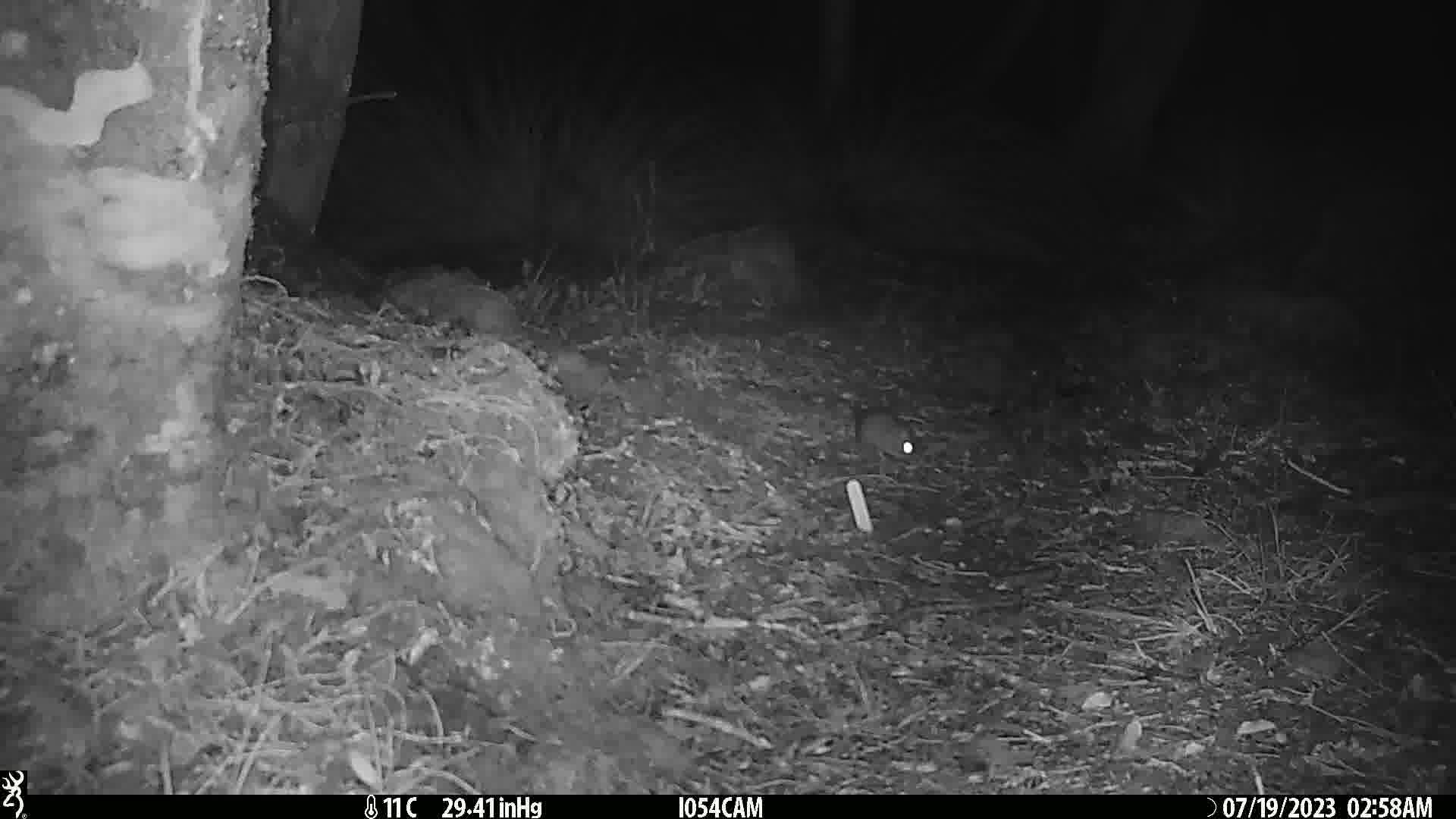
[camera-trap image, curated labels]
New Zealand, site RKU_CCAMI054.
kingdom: Animalia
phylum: Chordata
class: Mammalia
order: Rodentia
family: Muridae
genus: Rattus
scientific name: Rattus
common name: rat